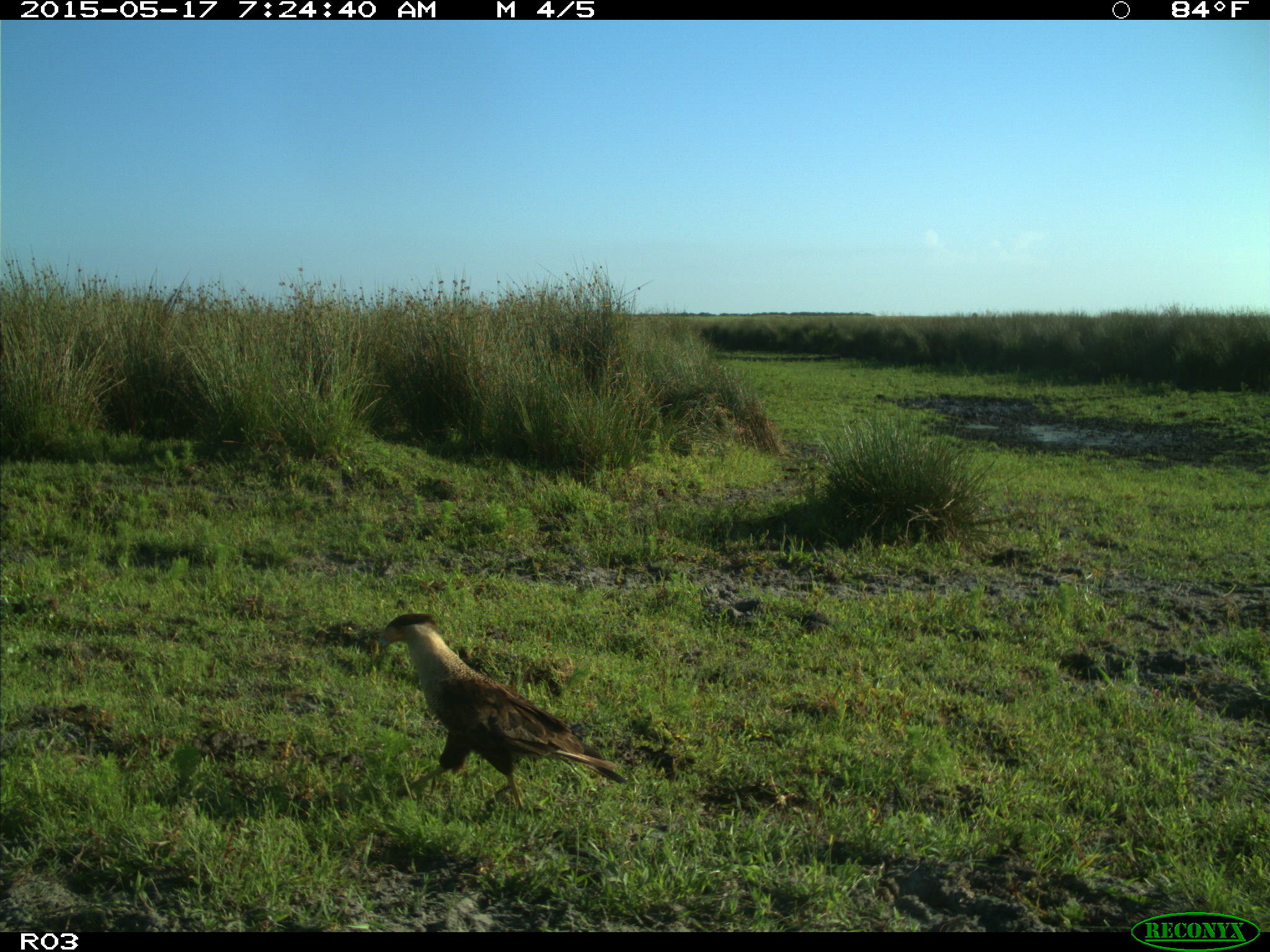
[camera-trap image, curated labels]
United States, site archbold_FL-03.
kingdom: Animalia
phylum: Chordata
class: Aves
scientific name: Aves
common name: birds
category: unidentified bird